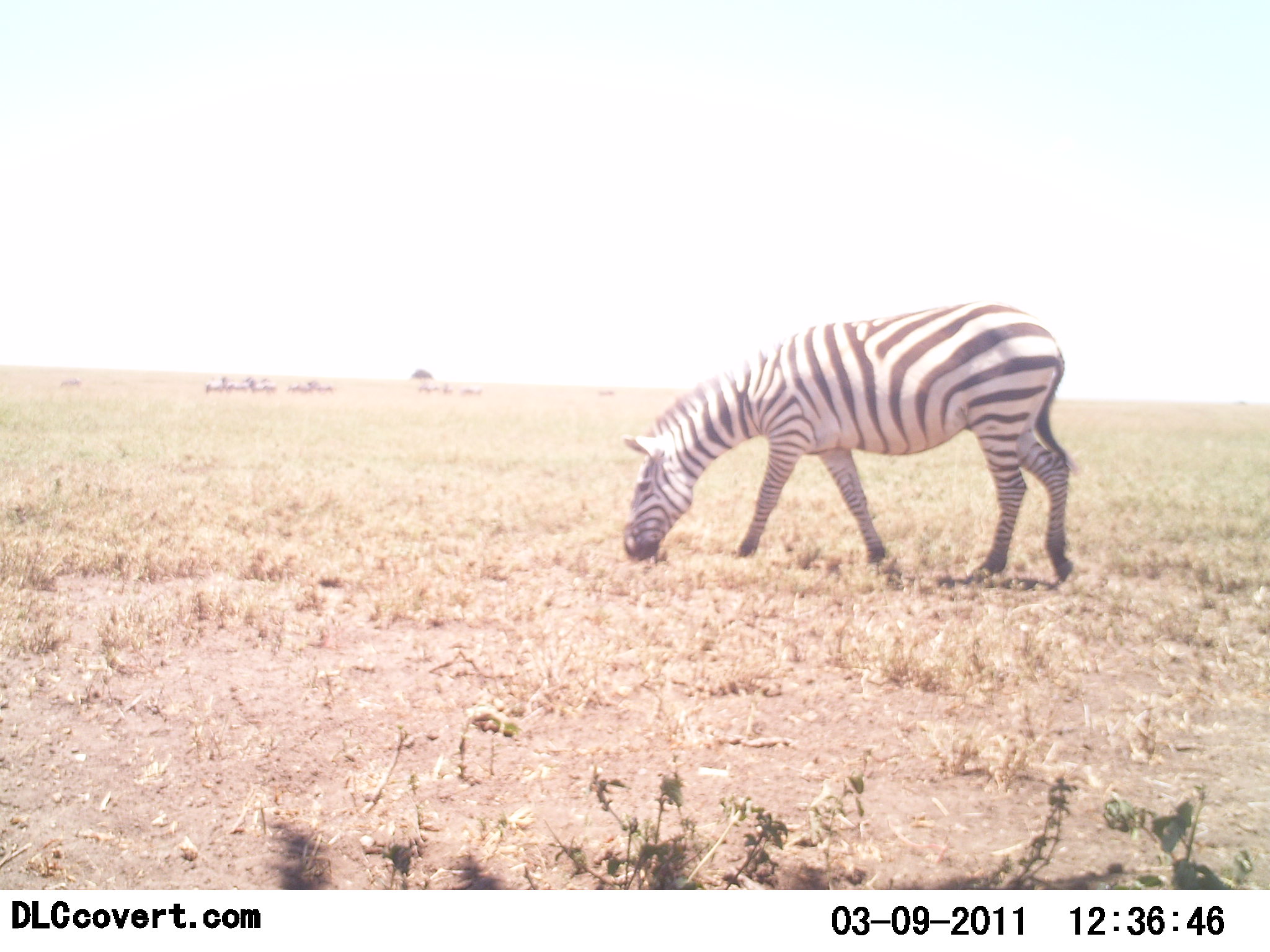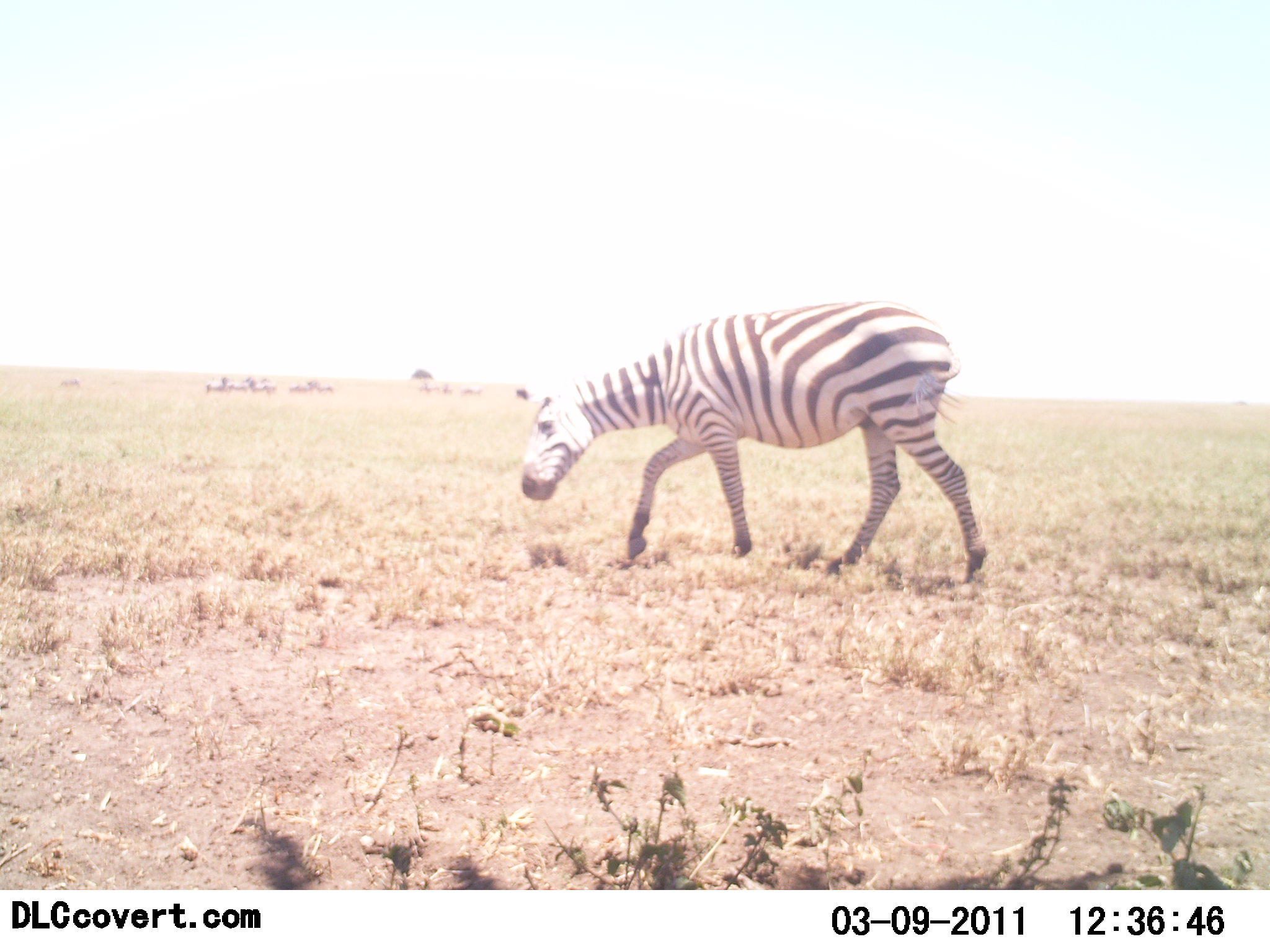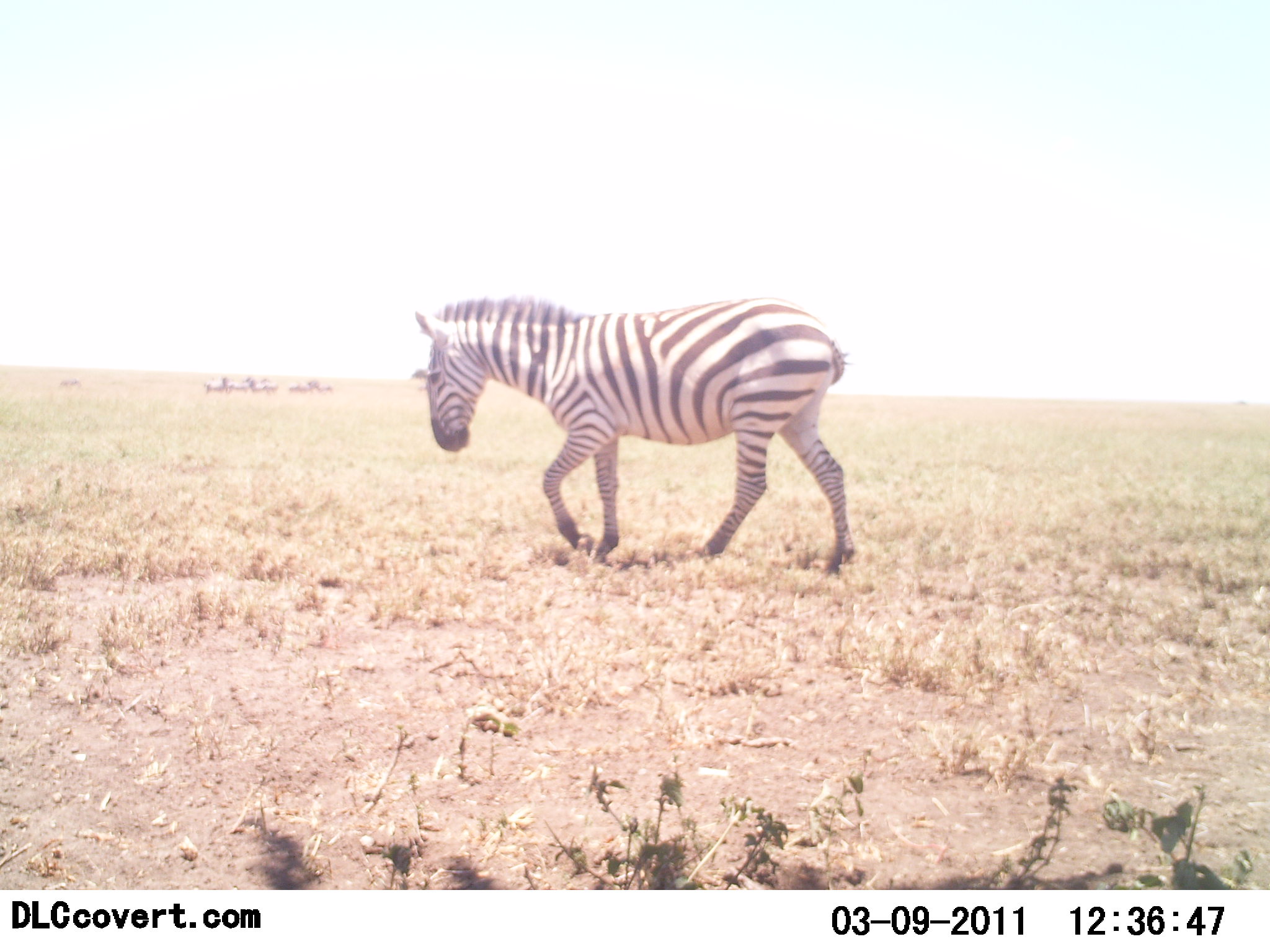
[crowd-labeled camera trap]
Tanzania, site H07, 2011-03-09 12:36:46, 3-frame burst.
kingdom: Animalia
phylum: Chordata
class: Mammalia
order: Perissodactyla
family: Equidae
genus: Equus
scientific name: Equus quagga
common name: plains zebra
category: zebra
Zebra (plains zebra) (Equus quagga), count 1. Behavior (volunteer vote fractions): standing 0%, resting 0%, moving 40%, interacting 0%. Young present (vote fraction): 0%. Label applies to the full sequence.